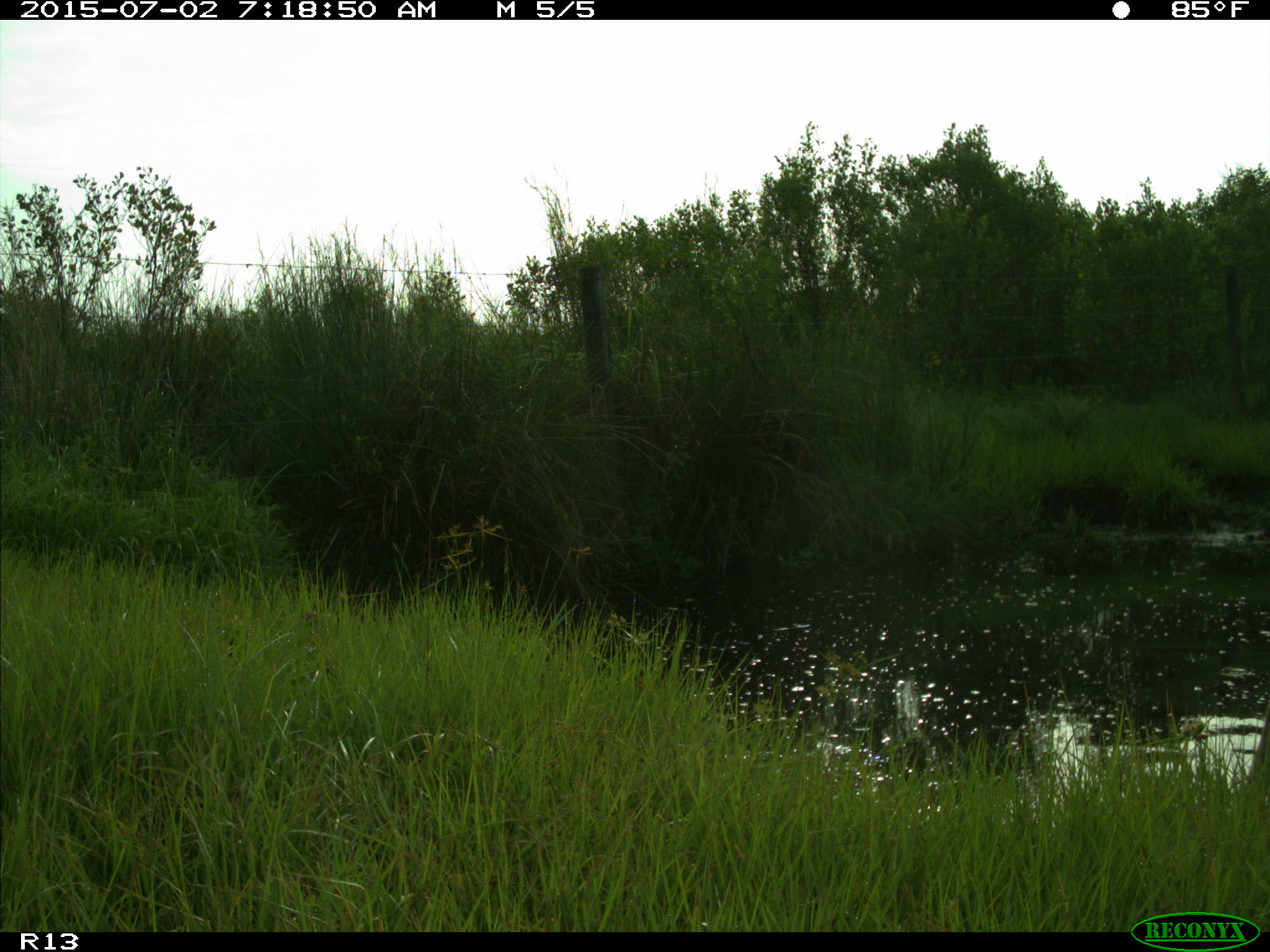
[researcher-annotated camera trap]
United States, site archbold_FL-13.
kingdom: Animalia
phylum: Chordata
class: Mammalia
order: Artiodactyla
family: Cervidae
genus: Odocoileus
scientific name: Odocoileus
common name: deer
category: unidentified deer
Unidentified deer (deer) (Odocoileus).